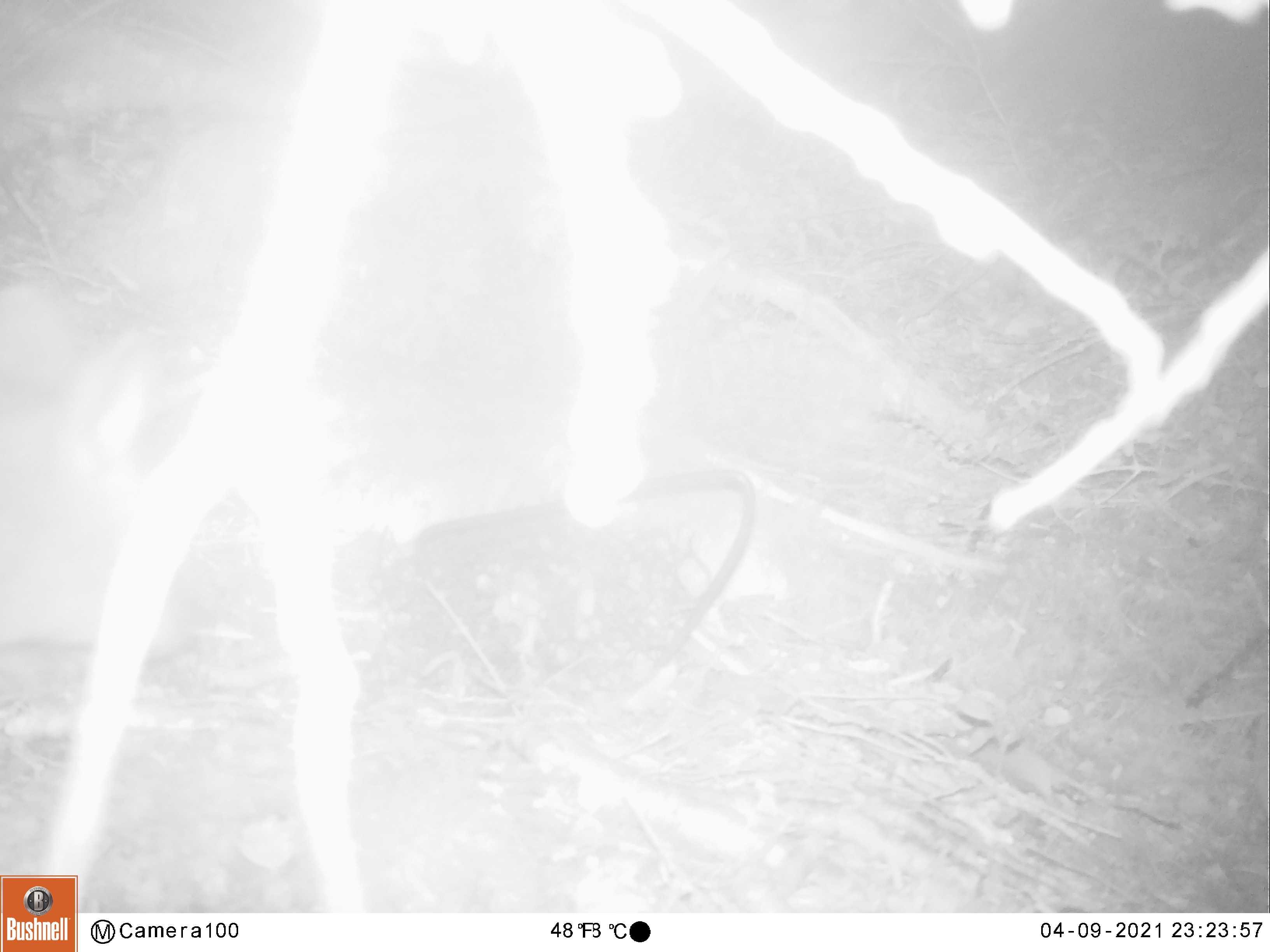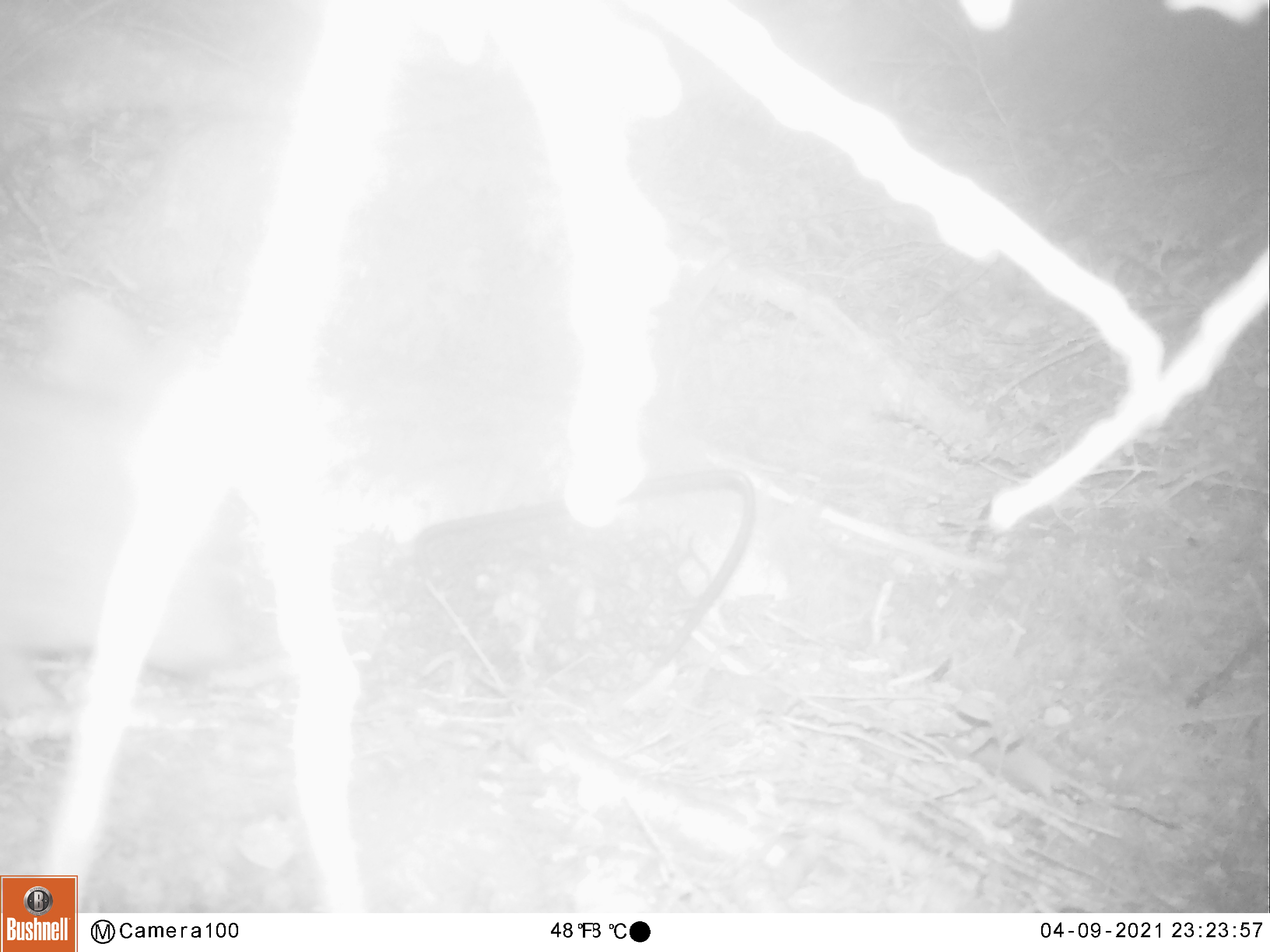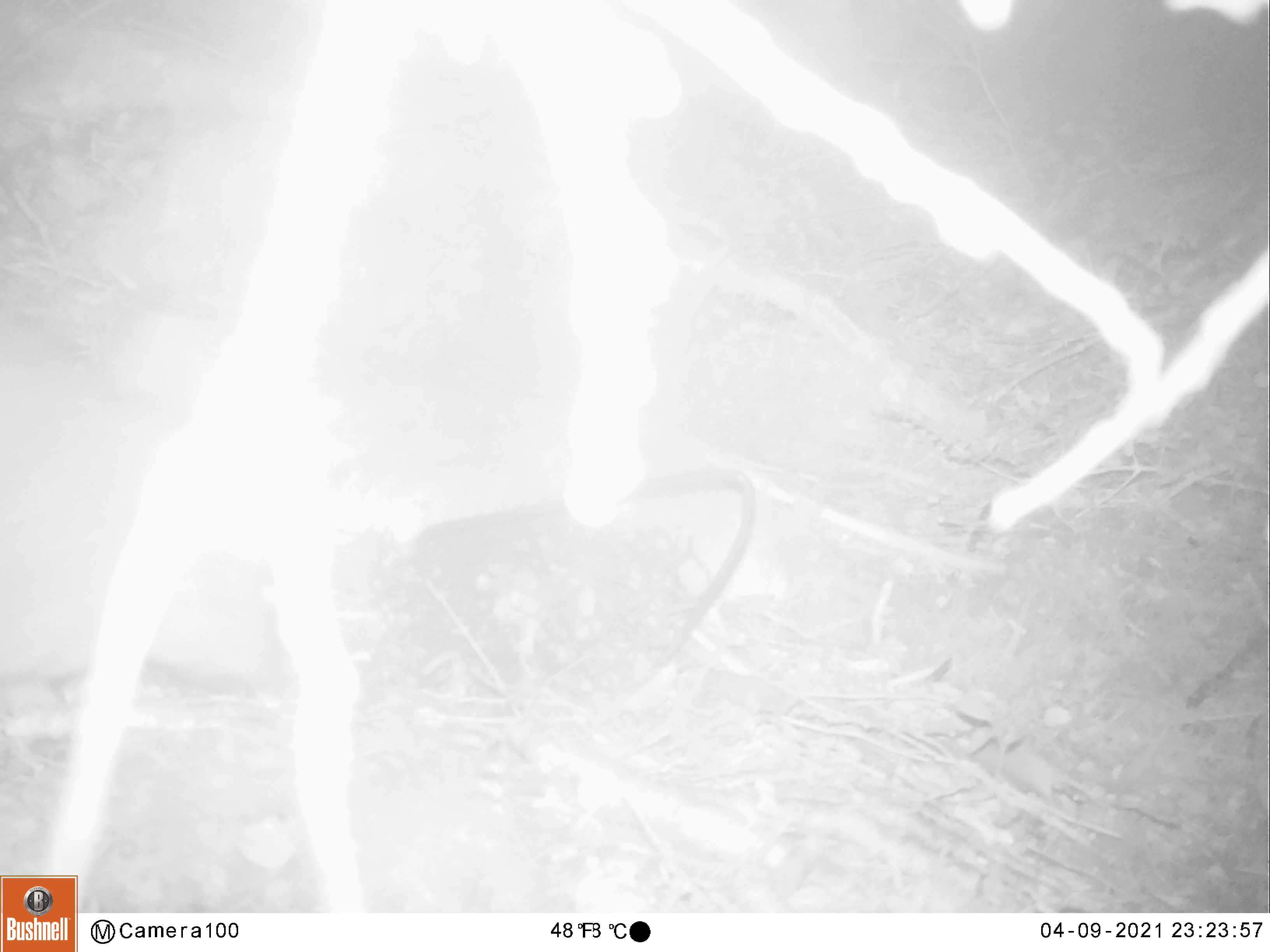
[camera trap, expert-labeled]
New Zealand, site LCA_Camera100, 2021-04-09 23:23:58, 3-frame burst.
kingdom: Animalia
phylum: Chordata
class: Mammalia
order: Diprotodontia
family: Phalangeridae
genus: Trichosurus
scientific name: Trichosurus vulpecula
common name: common brushtail possum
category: possum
Possum (common brushtail possum) (Trichosurus vulpecula).